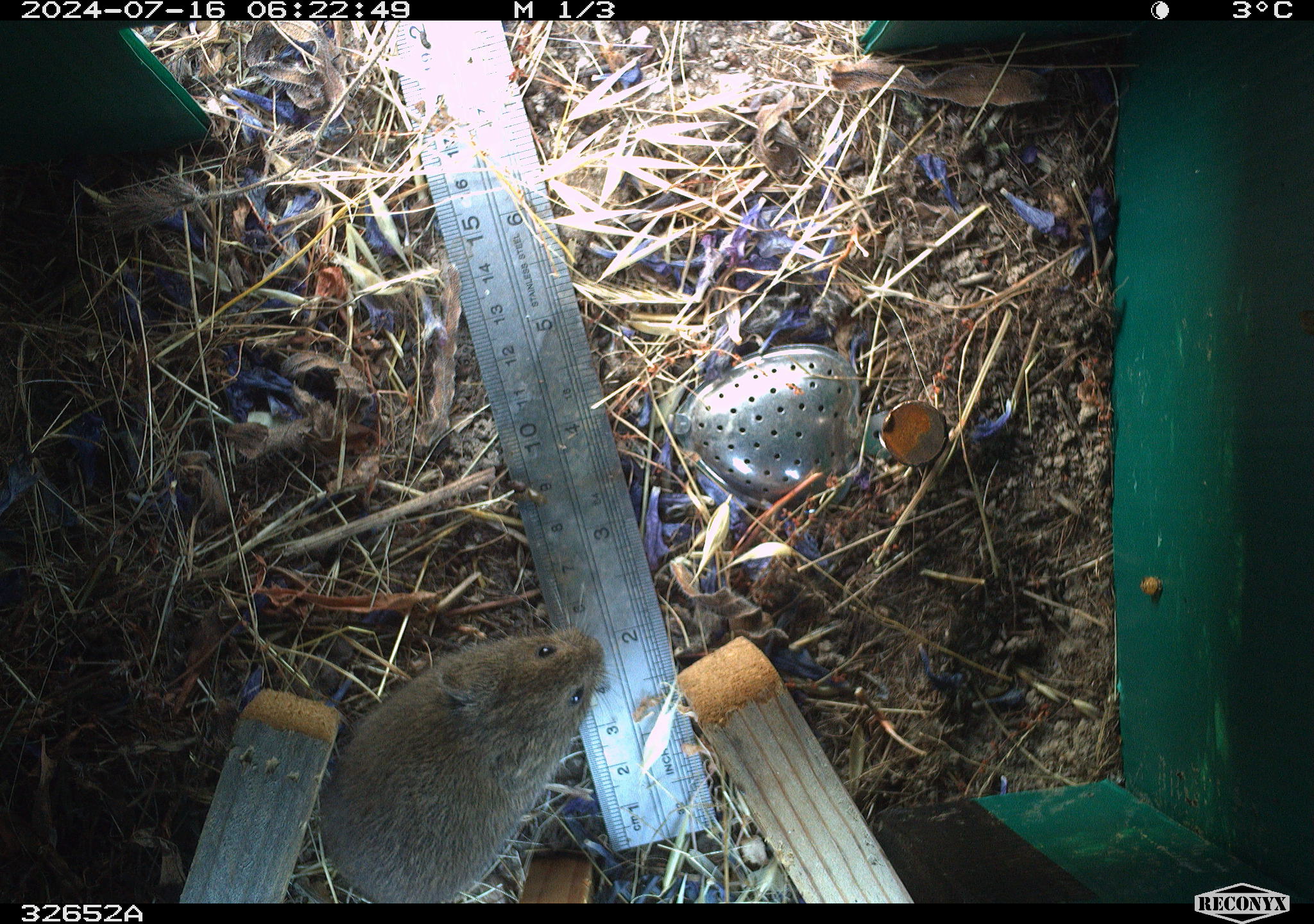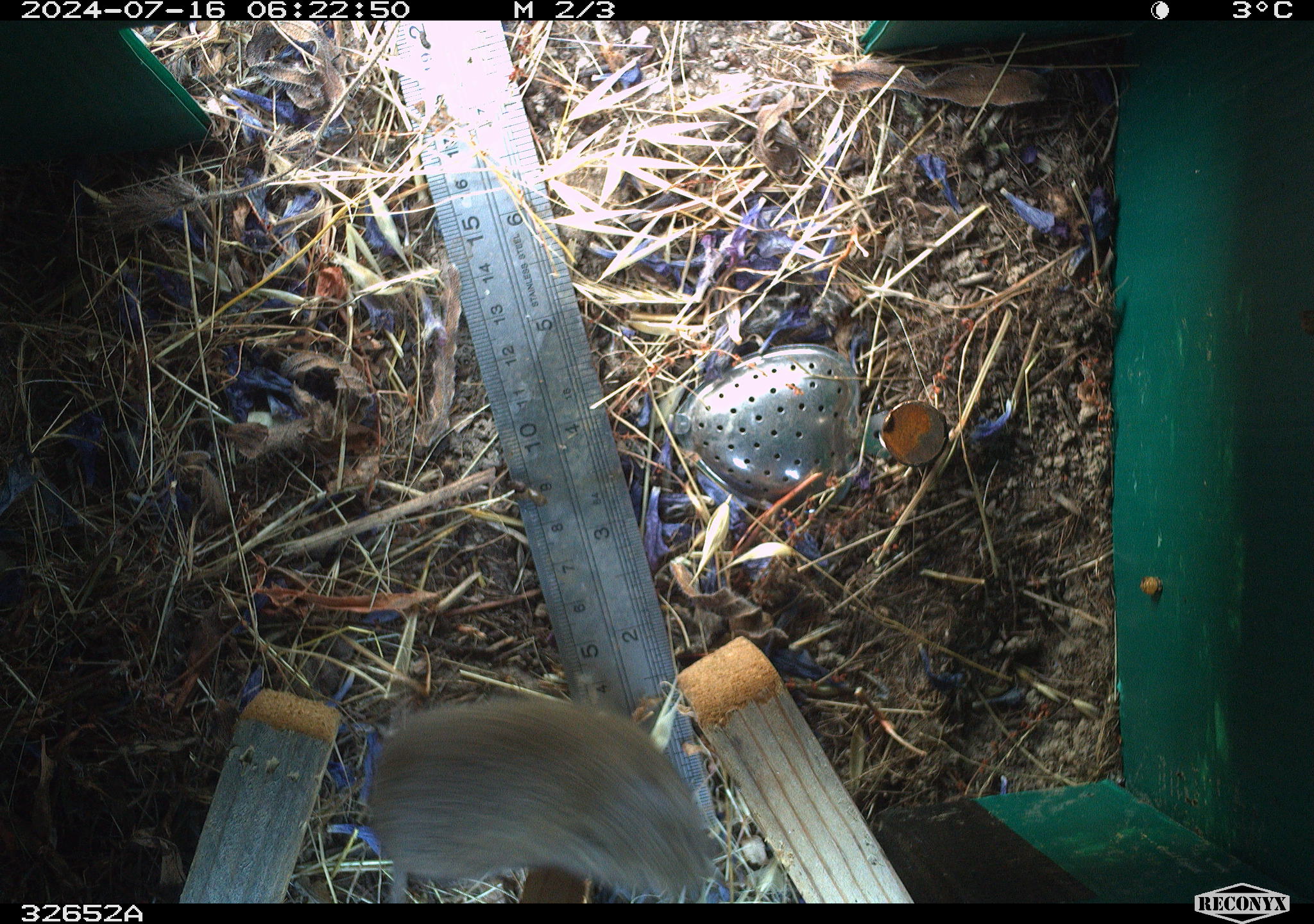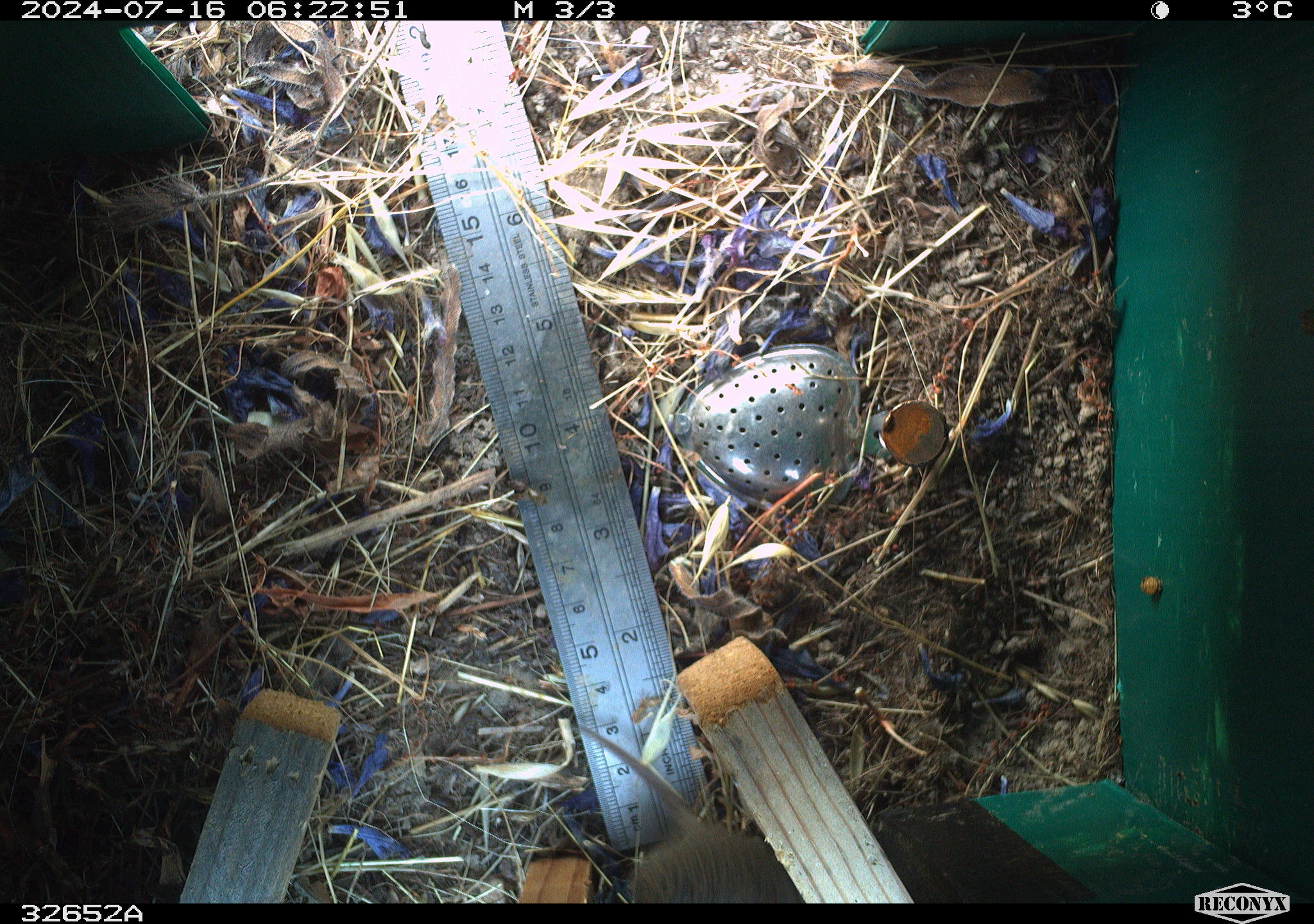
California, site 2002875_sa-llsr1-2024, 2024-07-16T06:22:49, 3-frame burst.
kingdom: Animalia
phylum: Chordata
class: Mammalia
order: Rodentia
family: Cricetidae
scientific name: Arvicolinae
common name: voles, lemmings, and muskrats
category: arvicolinae subfamily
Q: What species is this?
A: Arvicolinae subfamily (voles, lemmings, and muskrats) (Arvicolinae).